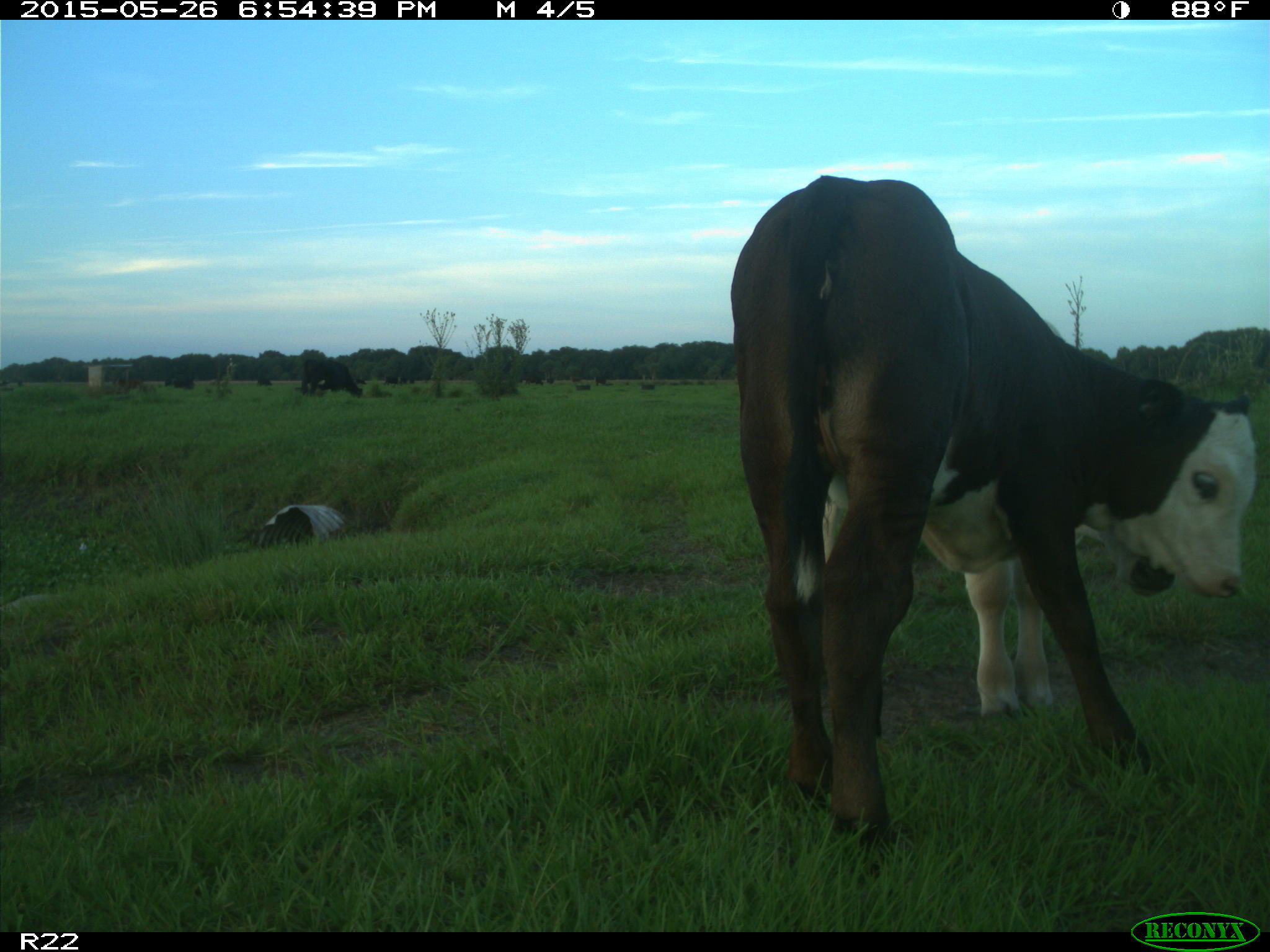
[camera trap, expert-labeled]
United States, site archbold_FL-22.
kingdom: Animalia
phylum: Chordata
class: Mammalia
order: Artiodactyla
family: Bovidae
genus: Bos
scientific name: Bos taurus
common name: domestic cow